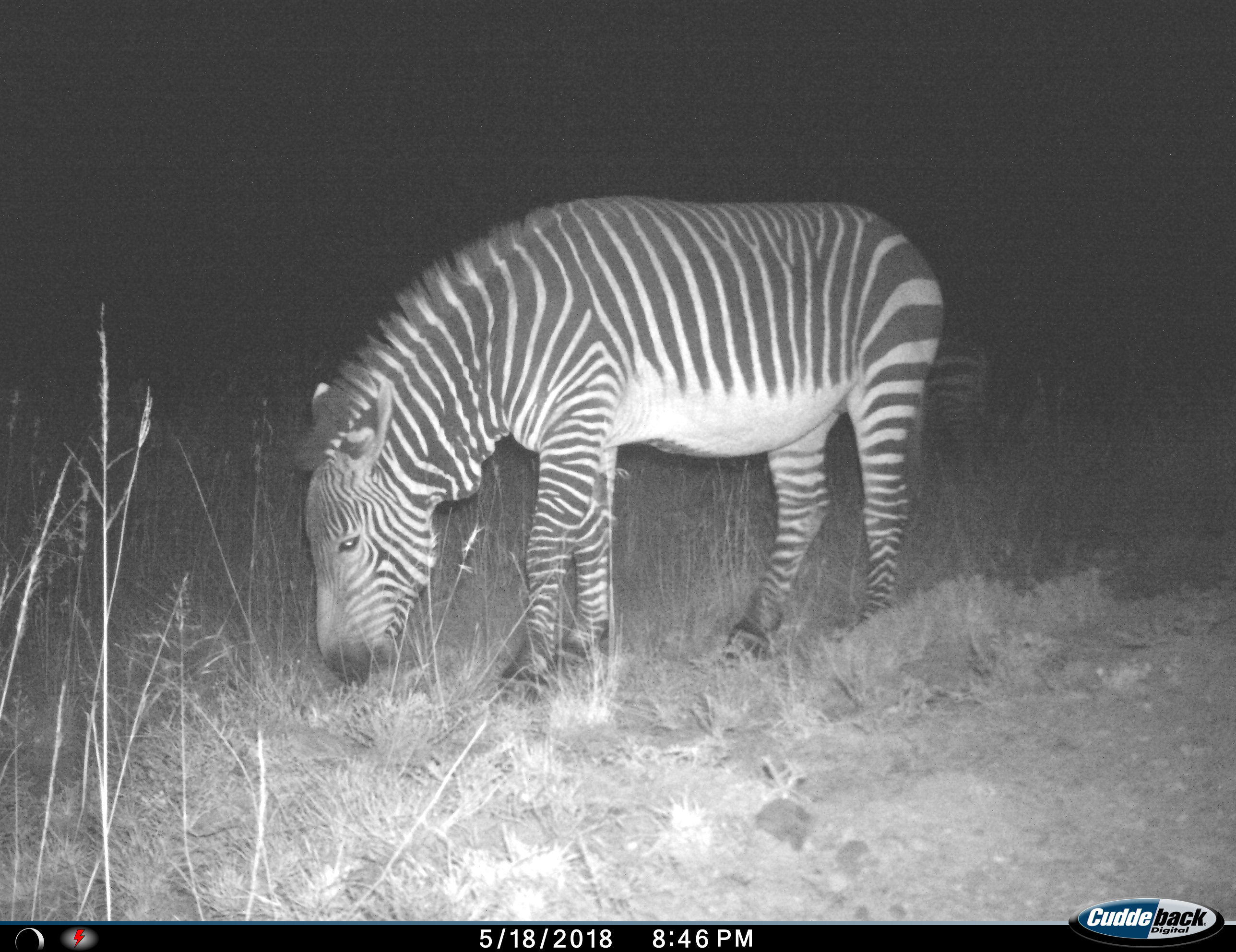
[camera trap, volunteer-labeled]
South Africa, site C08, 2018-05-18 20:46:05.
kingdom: Animalia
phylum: Chordata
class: Mammalia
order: Perissodactyla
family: Equidae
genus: Equus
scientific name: Equus zebra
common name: mountain zebra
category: zebramountain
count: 2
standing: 25%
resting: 0%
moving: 12%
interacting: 0%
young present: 0%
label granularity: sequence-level